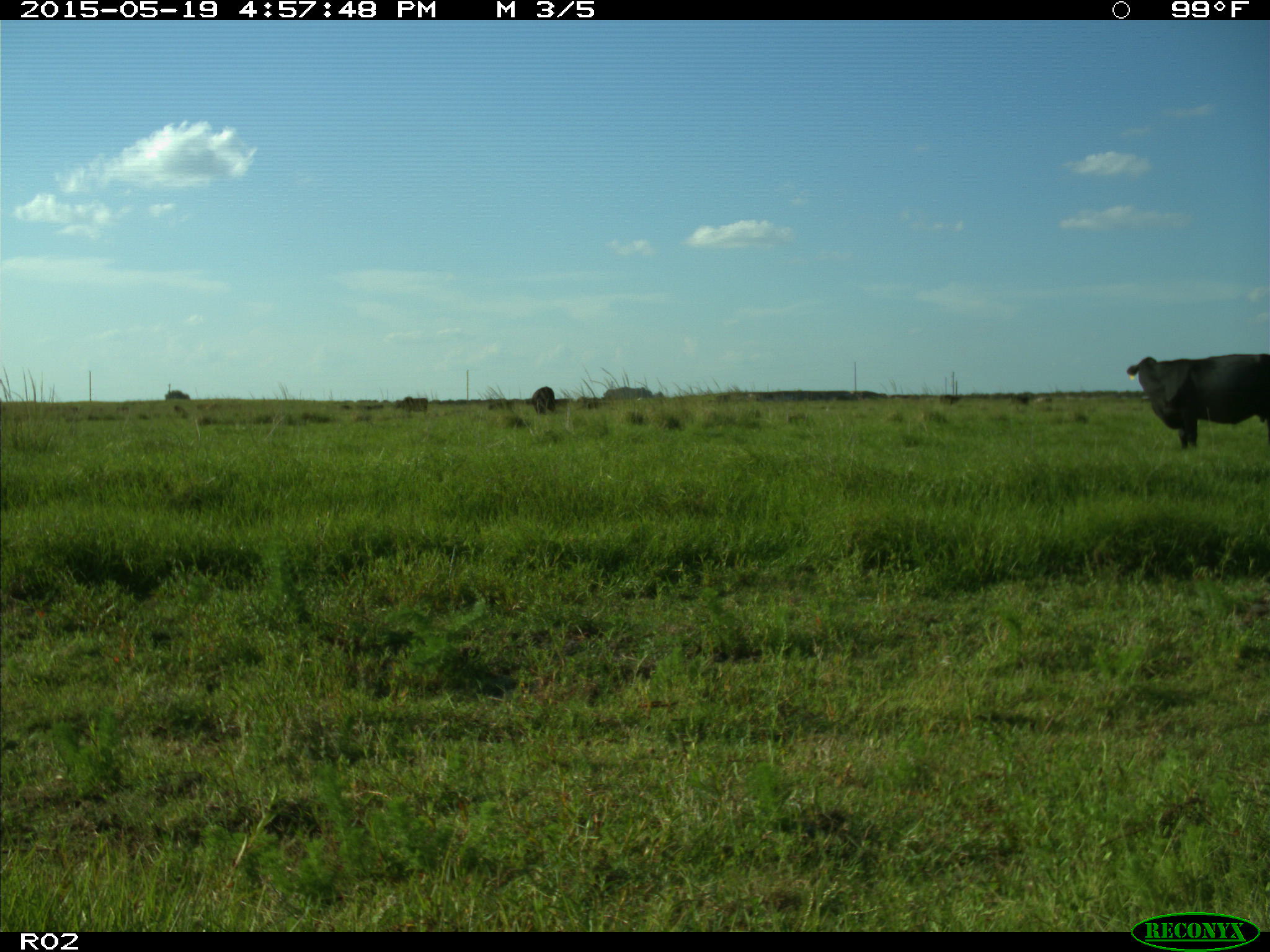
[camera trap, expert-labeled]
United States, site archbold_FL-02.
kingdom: Animalia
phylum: Chordata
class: Mammalia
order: Artiodactyla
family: Bovidae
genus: Bos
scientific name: Bos taurus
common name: domestic cow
Bos taurus (domestic cow).